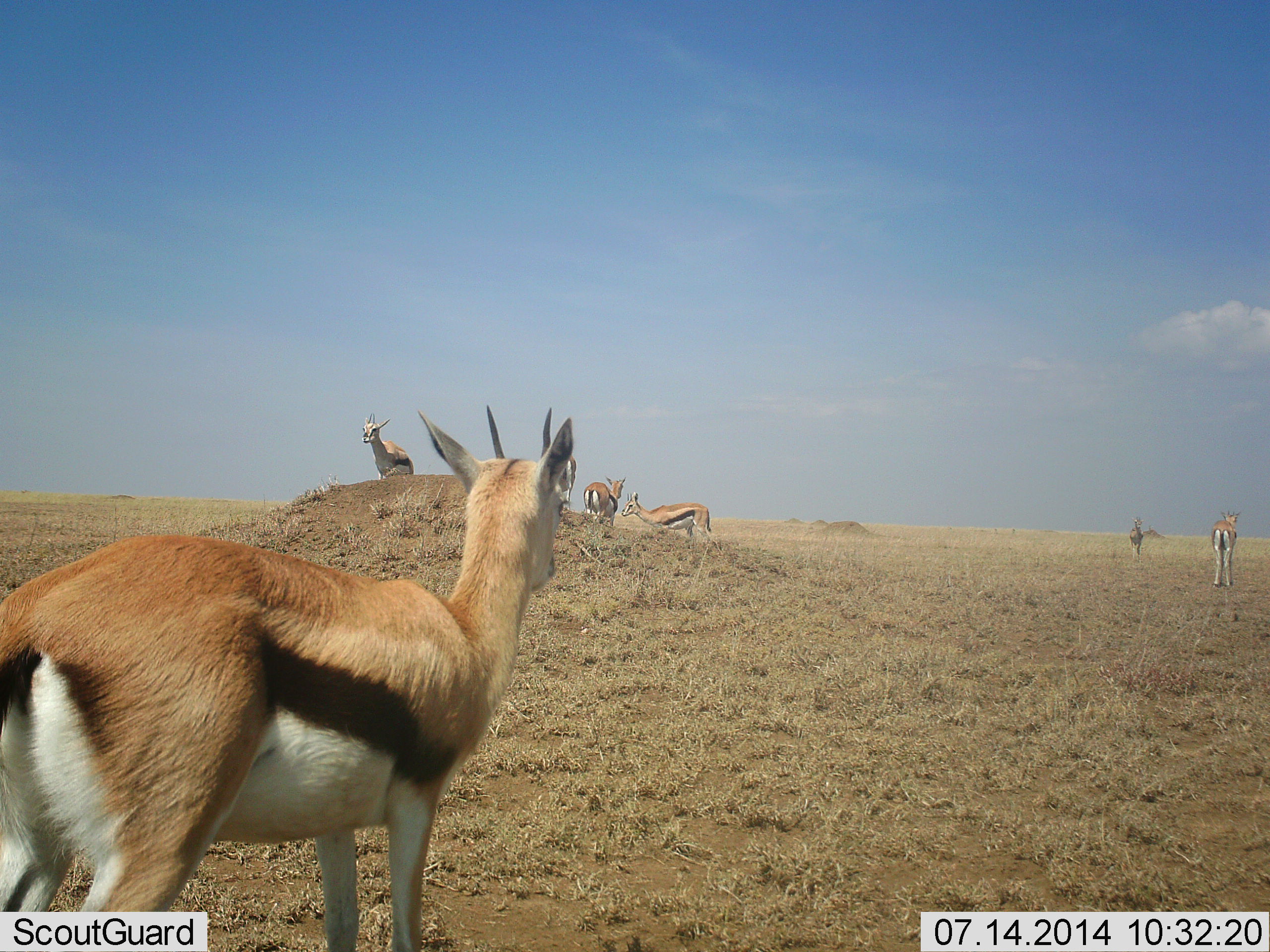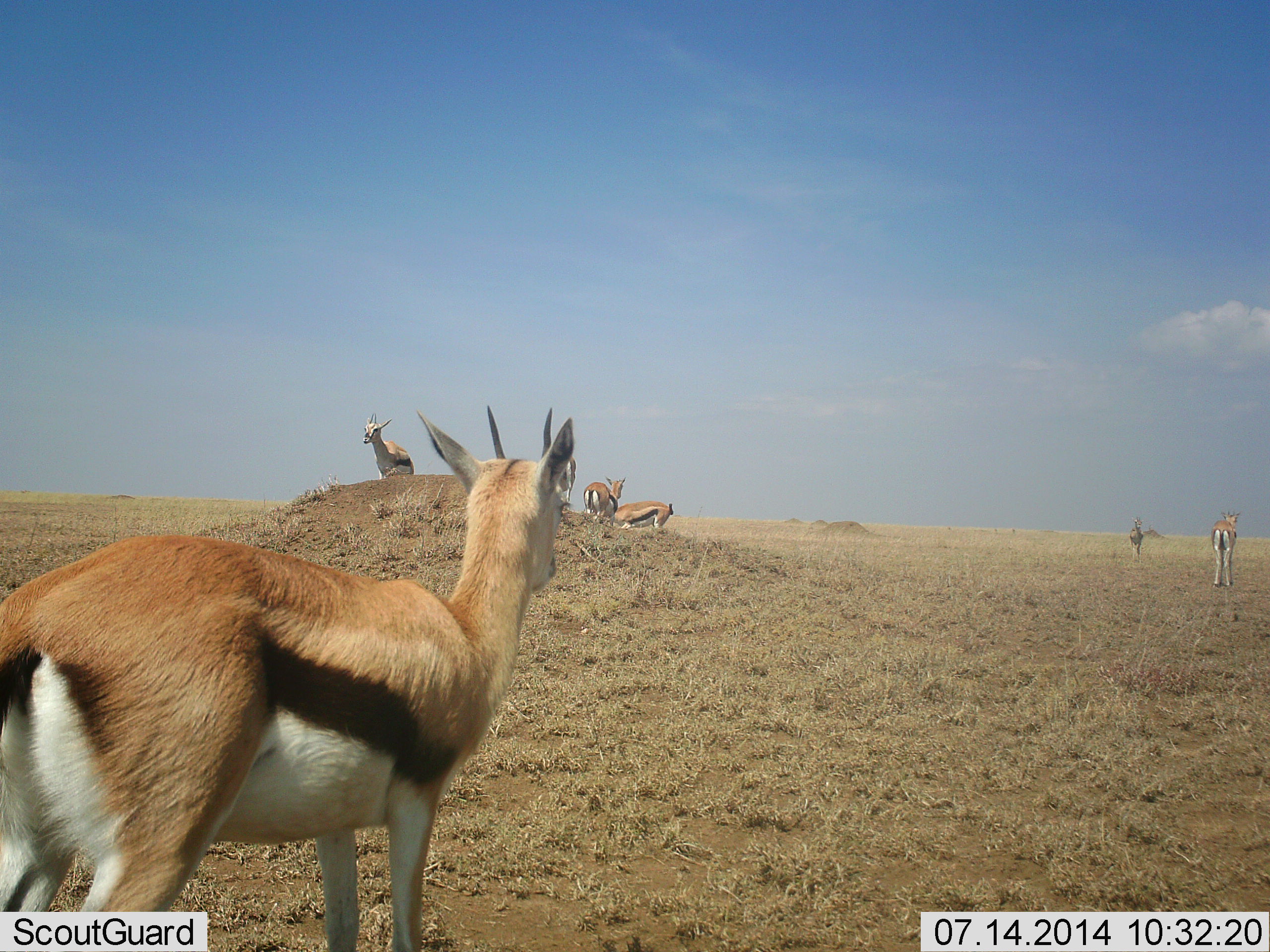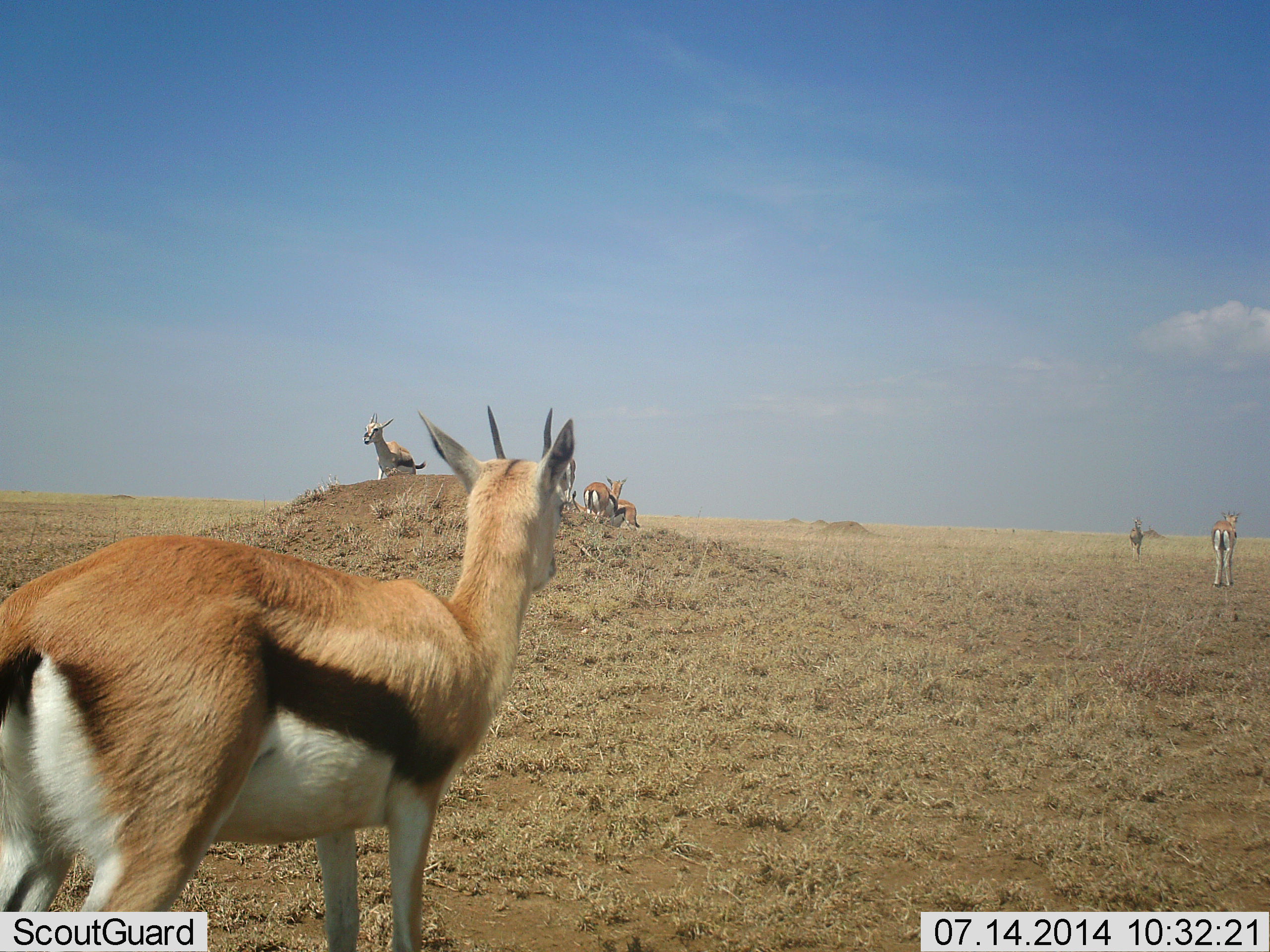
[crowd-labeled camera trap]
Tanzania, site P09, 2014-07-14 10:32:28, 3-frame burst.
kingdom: Animalia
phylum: Chordata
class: Mammalia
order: Artiodactyla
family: Bovidae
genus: Eudorcas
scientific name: Eudorcas thomsonii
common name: thomson's gazelle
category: gazellethomsons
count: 7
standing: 70%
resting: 0%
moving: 70%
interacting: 0%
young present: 0%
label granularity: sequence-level